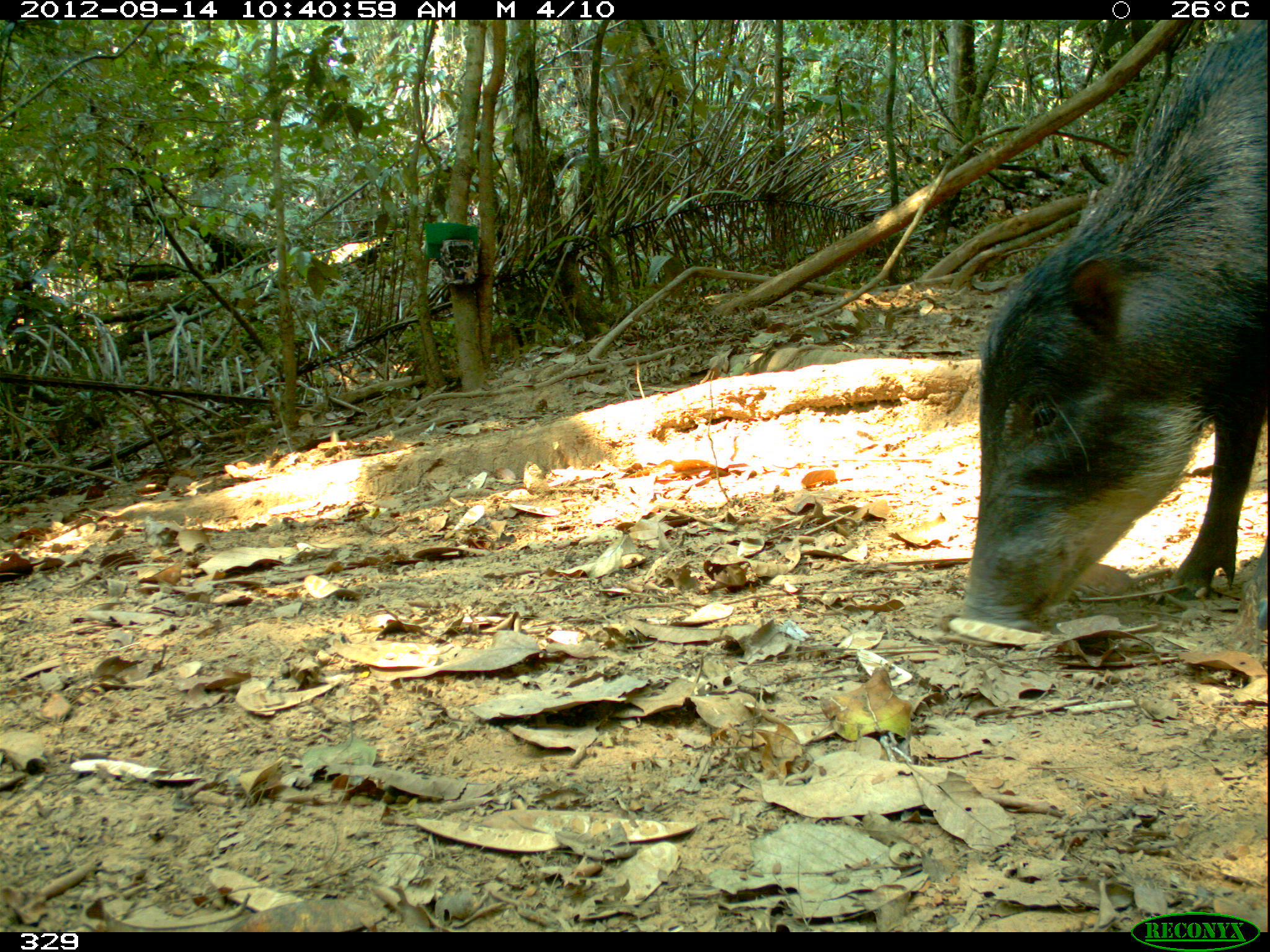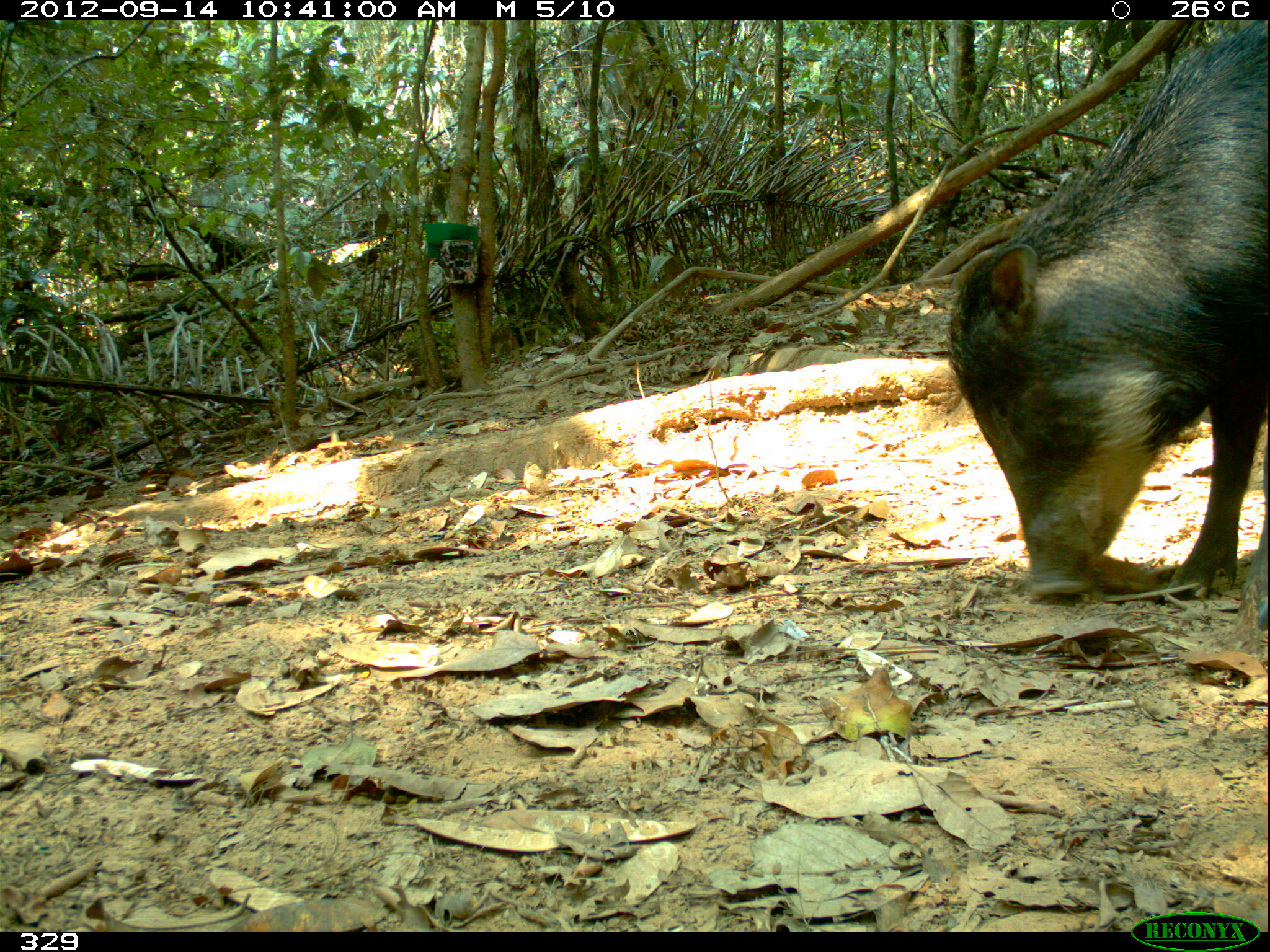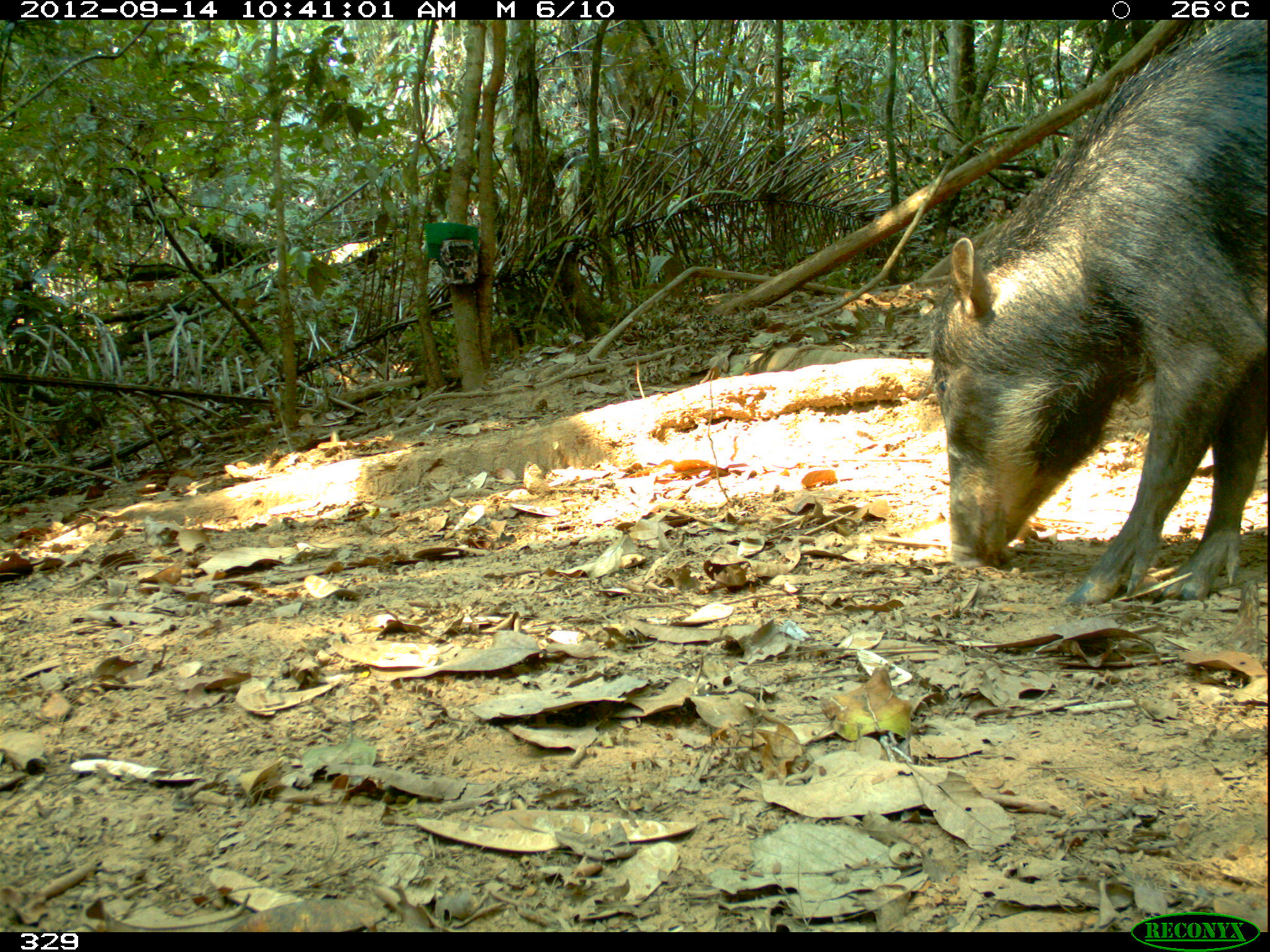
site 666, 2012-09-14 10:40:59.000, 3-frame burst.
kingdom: Animalia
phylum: Chordata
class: Mammalia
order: Artiodactyla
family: Tayassuidae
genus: Tayassu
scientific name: Tayassu pecari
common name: white-lipped peccary